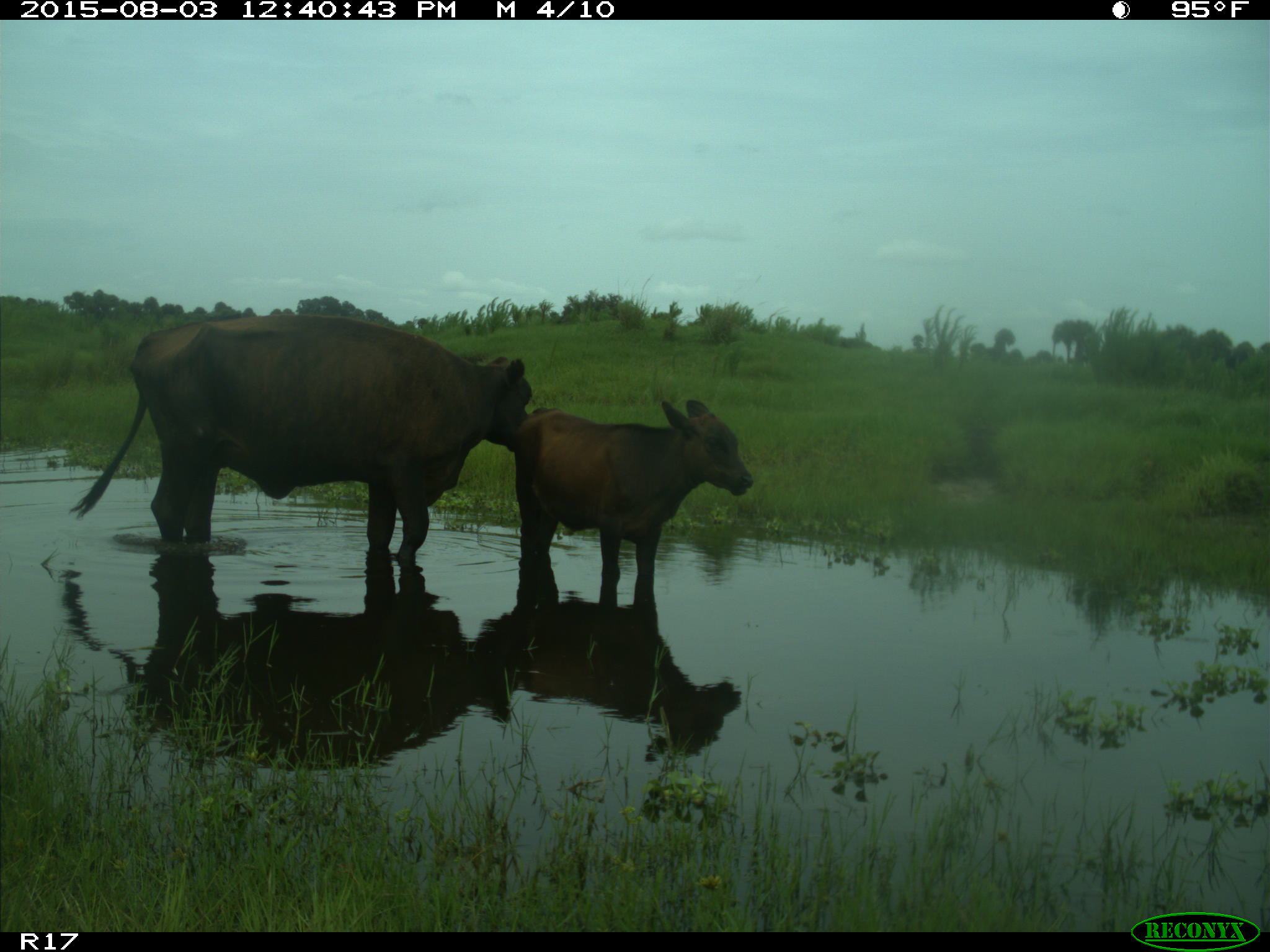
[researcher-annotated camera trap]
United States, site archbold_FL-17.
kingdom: Animalia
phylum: Chordata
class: Mammalia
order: Artiodactyla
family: Bovidae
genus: Bos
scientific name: Bos taurus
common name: domestic cow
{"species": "Bos taurus (domestic cow)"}